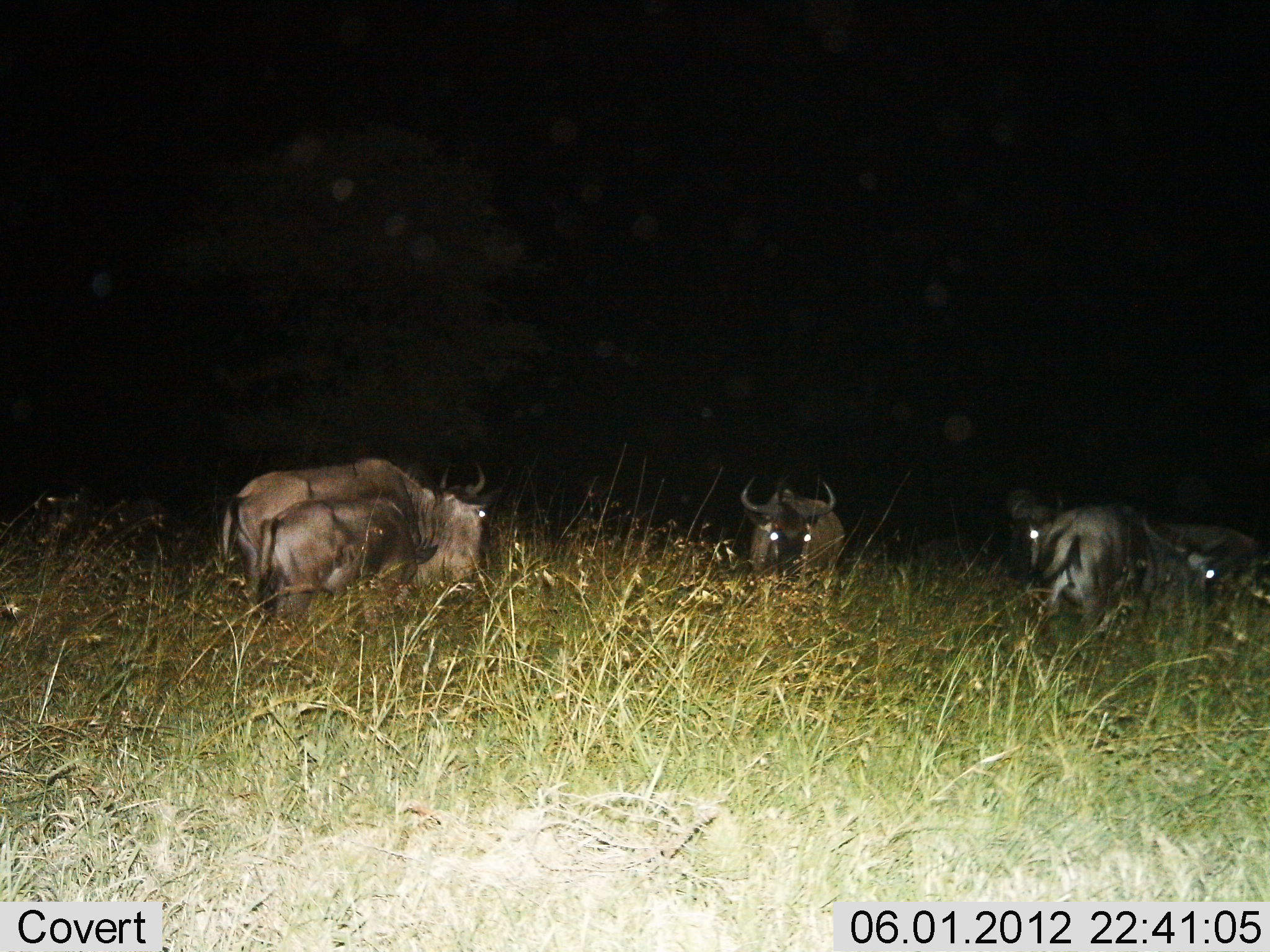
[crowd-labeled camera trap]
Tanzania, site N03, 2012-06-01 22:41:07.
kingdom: Animalia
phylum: Chordata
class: Mammalia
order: Artiodactyla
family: Bovidae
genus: Connochaetes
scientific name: Connochaetes taurinus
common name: blue wildebeest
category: wildebeest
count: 5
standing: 80%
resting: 10%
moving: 0%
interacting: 0%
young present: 40%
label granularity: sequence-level